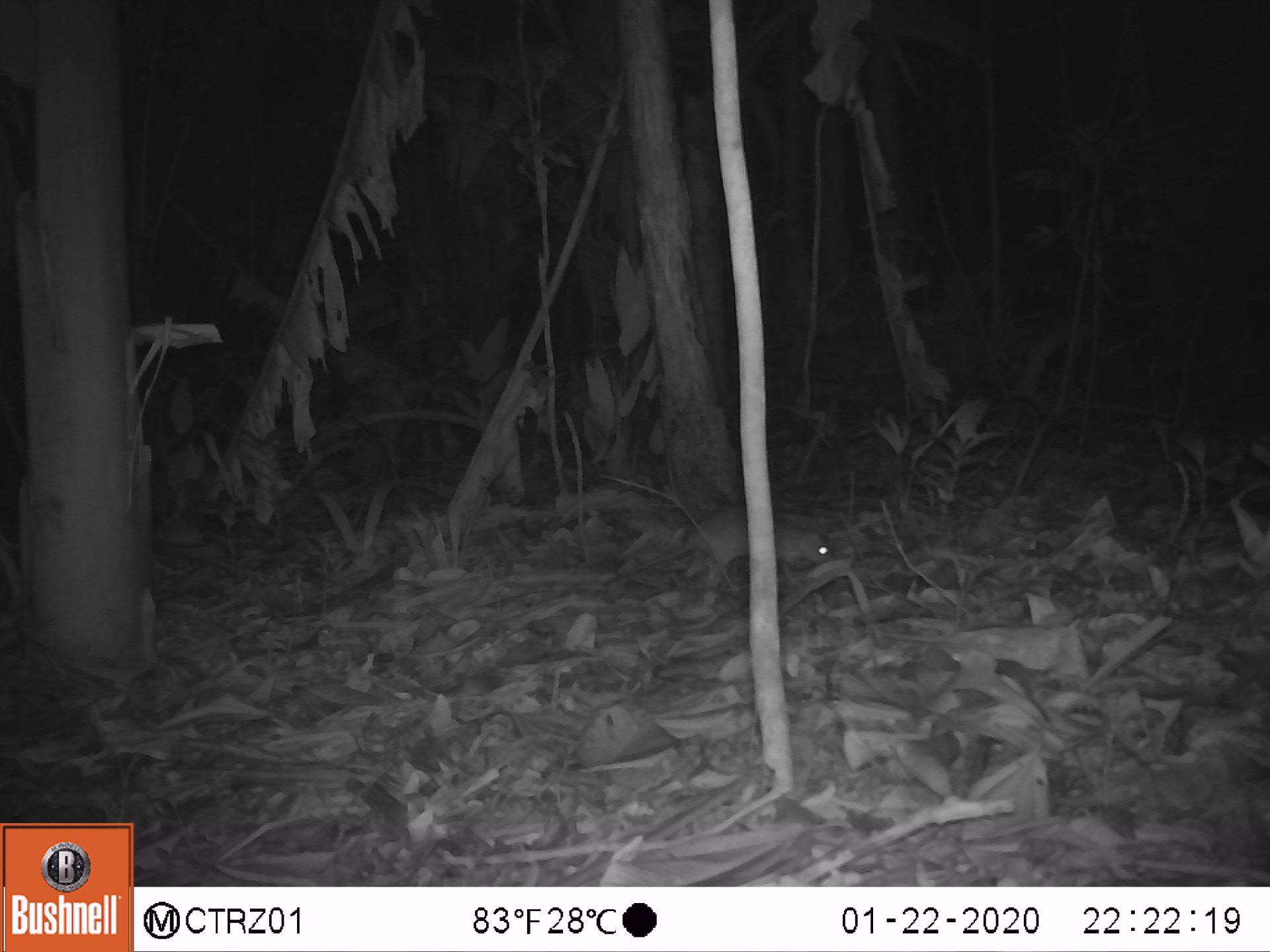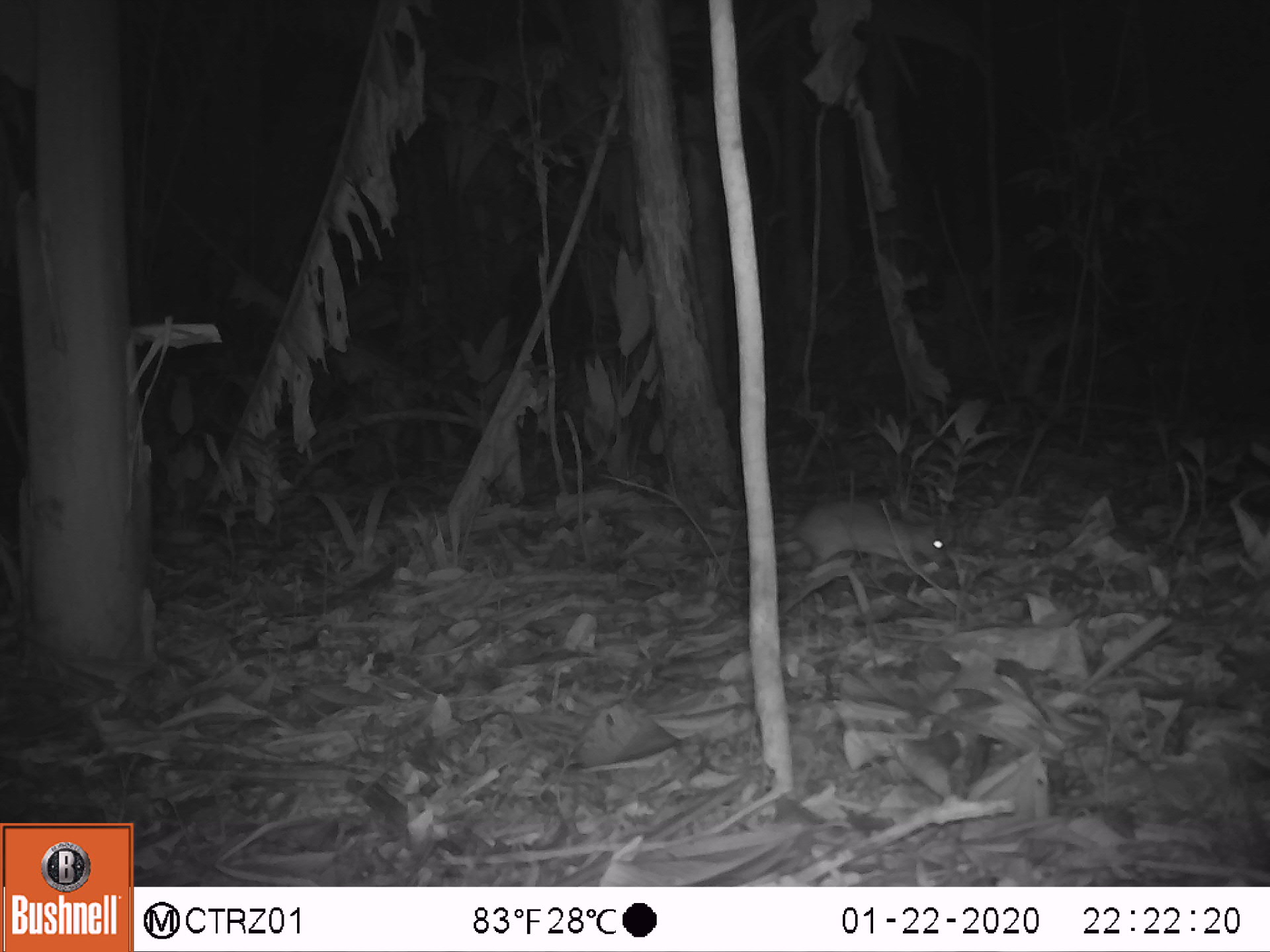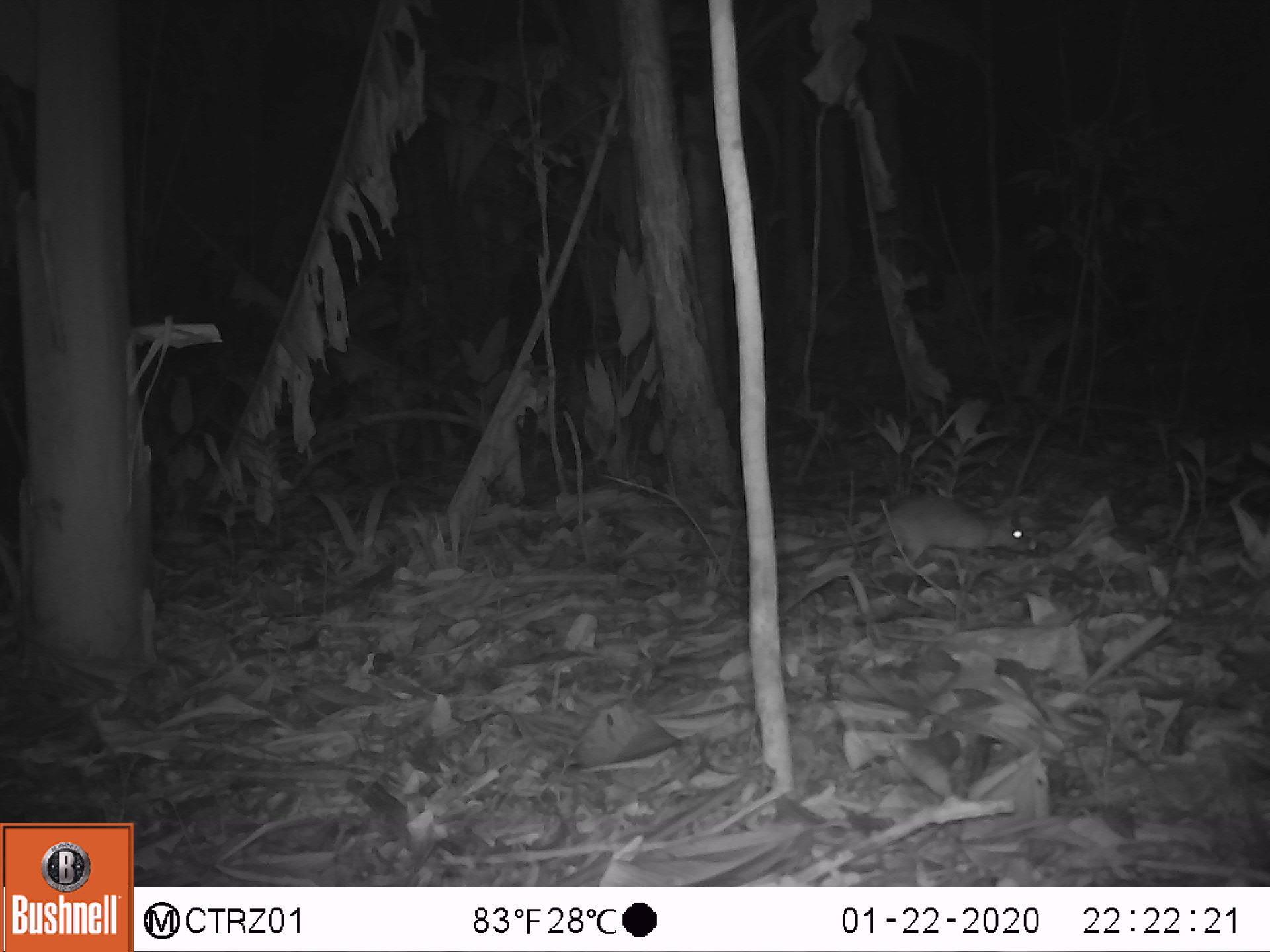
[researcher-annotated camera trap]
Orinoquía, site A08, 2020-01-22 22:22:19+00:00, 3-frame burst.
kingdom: Animalia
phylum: Chordata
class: Mammalia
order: Rodentia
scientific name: Rodentia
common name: rodent